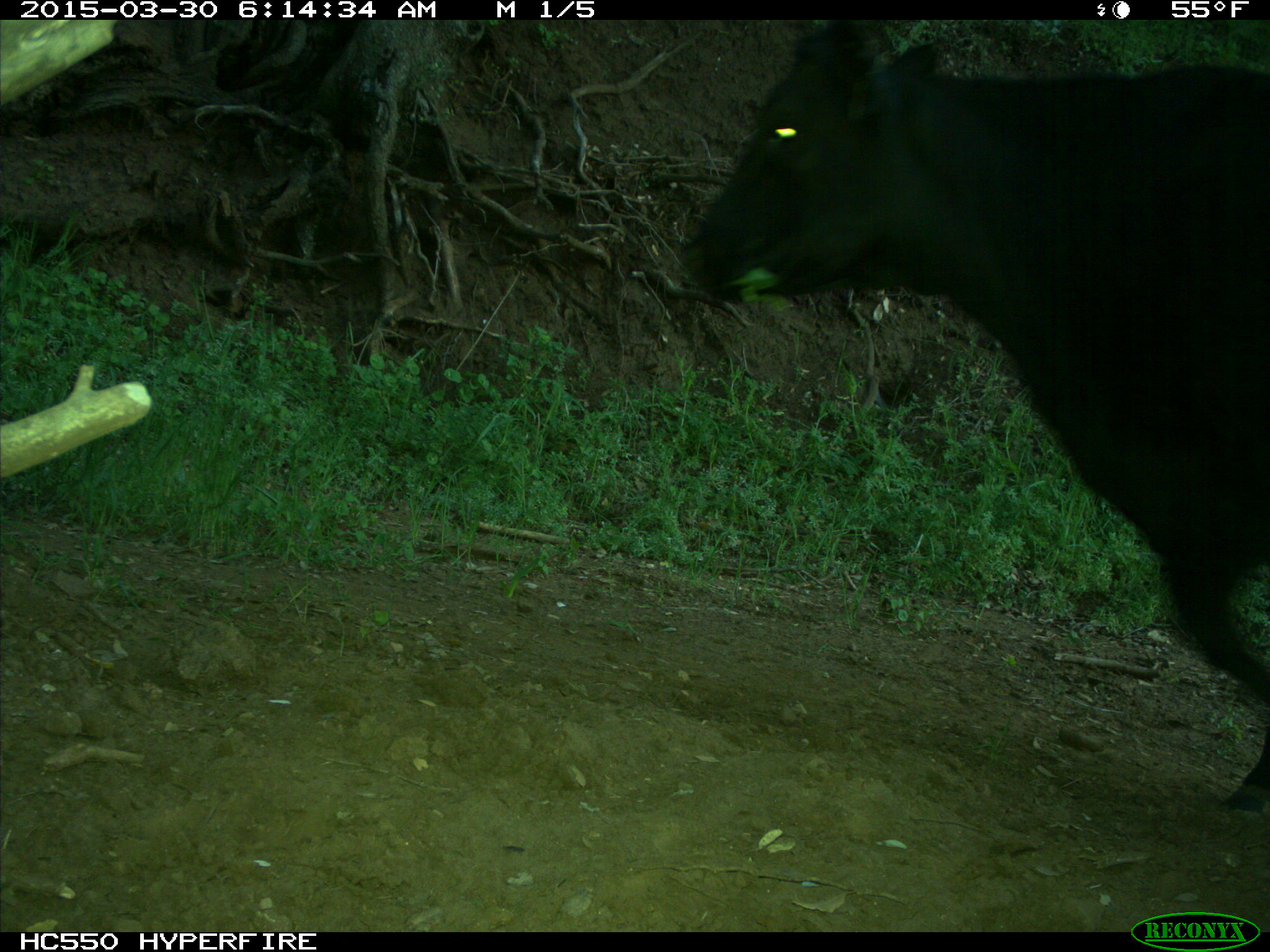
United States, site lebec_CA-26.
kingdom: Animalia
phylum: Chordata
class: Mammalia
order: Artiodactyla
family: Bovidae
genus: Bos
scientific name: Bos taurus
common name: domestic cow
Bos taurus (domestic cow).